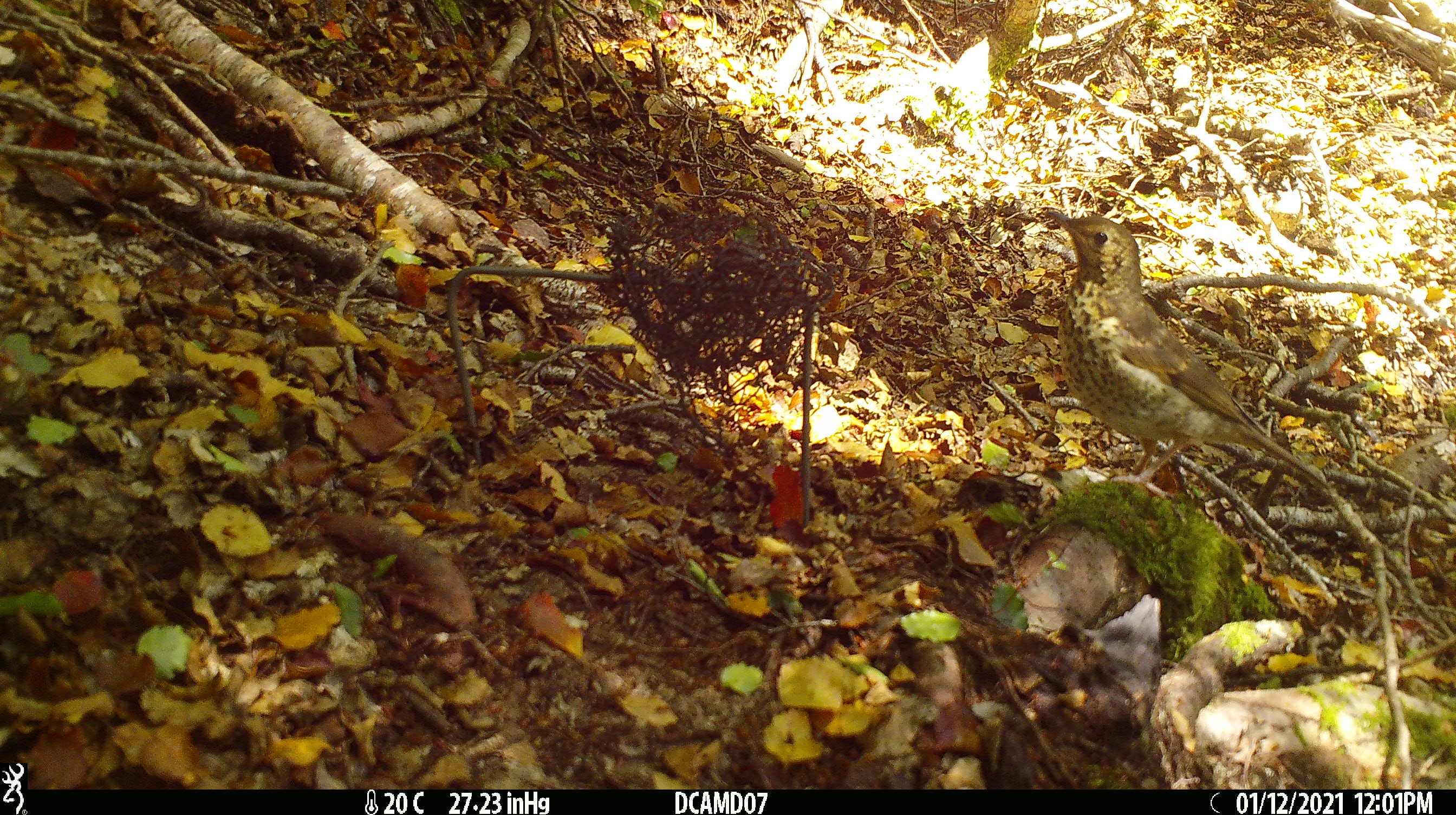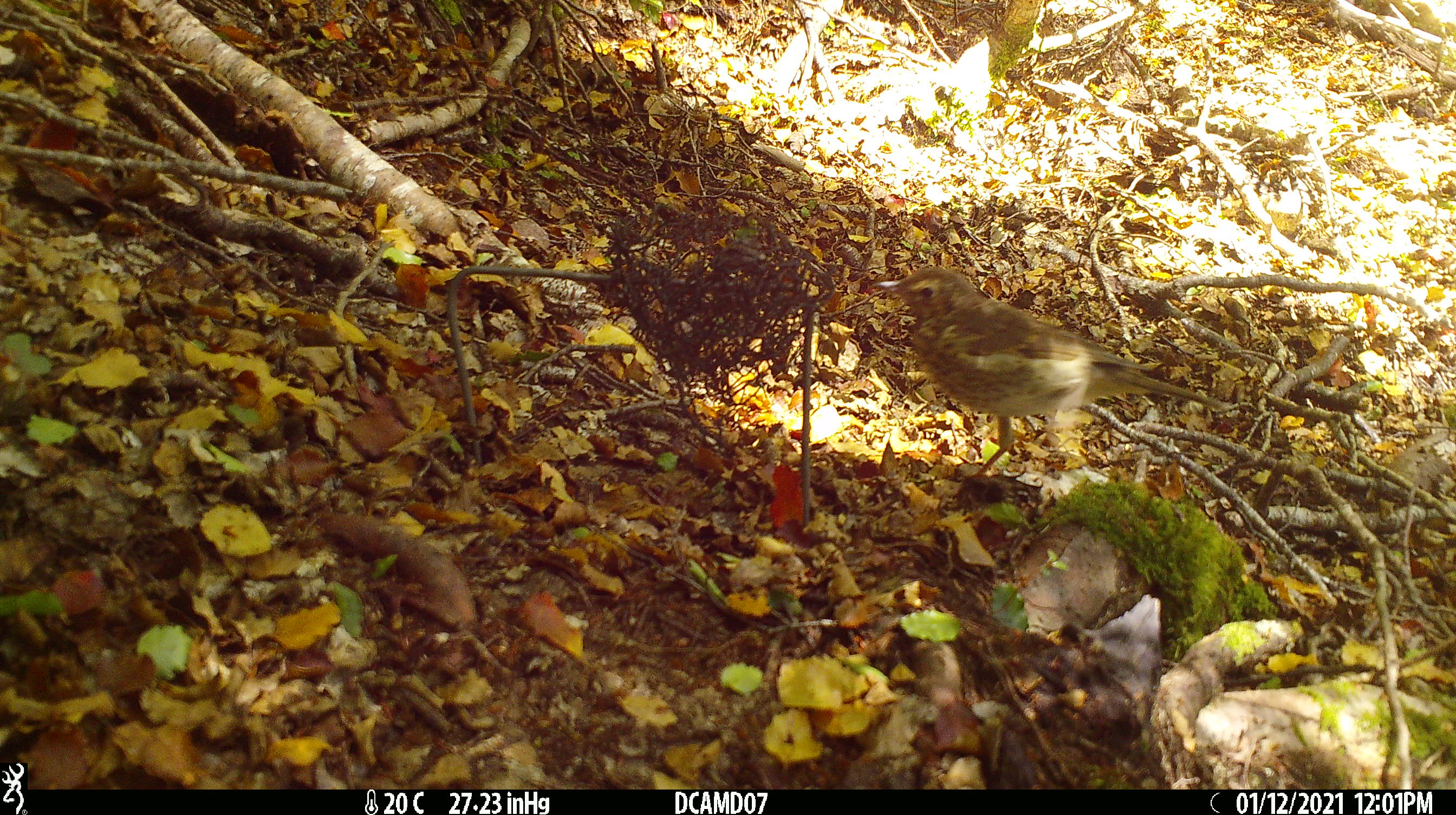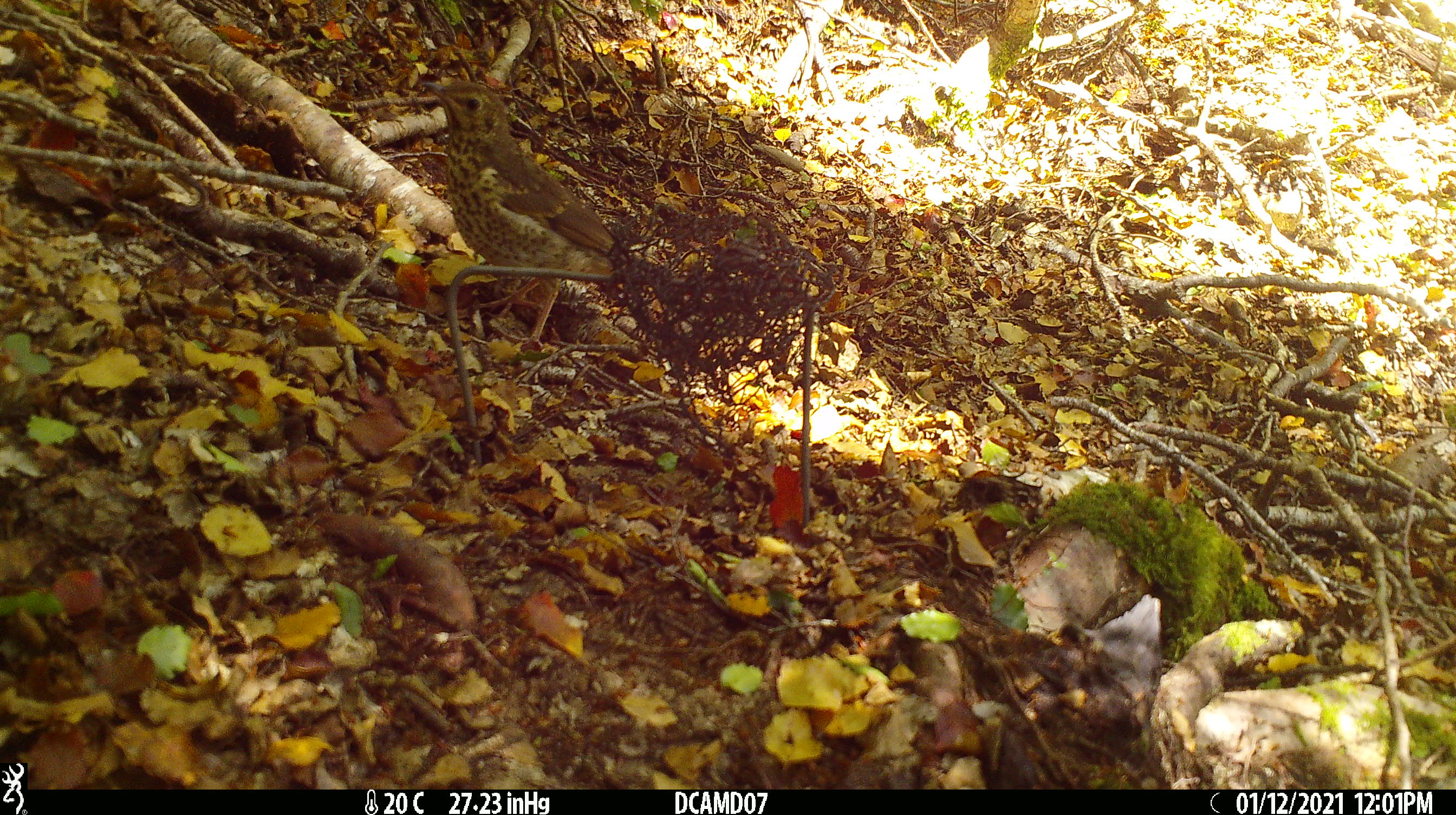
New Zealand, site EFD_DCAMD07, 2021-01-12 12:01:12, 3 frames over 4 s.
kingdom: Animalia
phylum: Chordata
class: Aves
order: Passeriformes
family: Turdidae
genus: Turdus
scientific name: Turdus philomelos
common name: song thrush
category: thrush